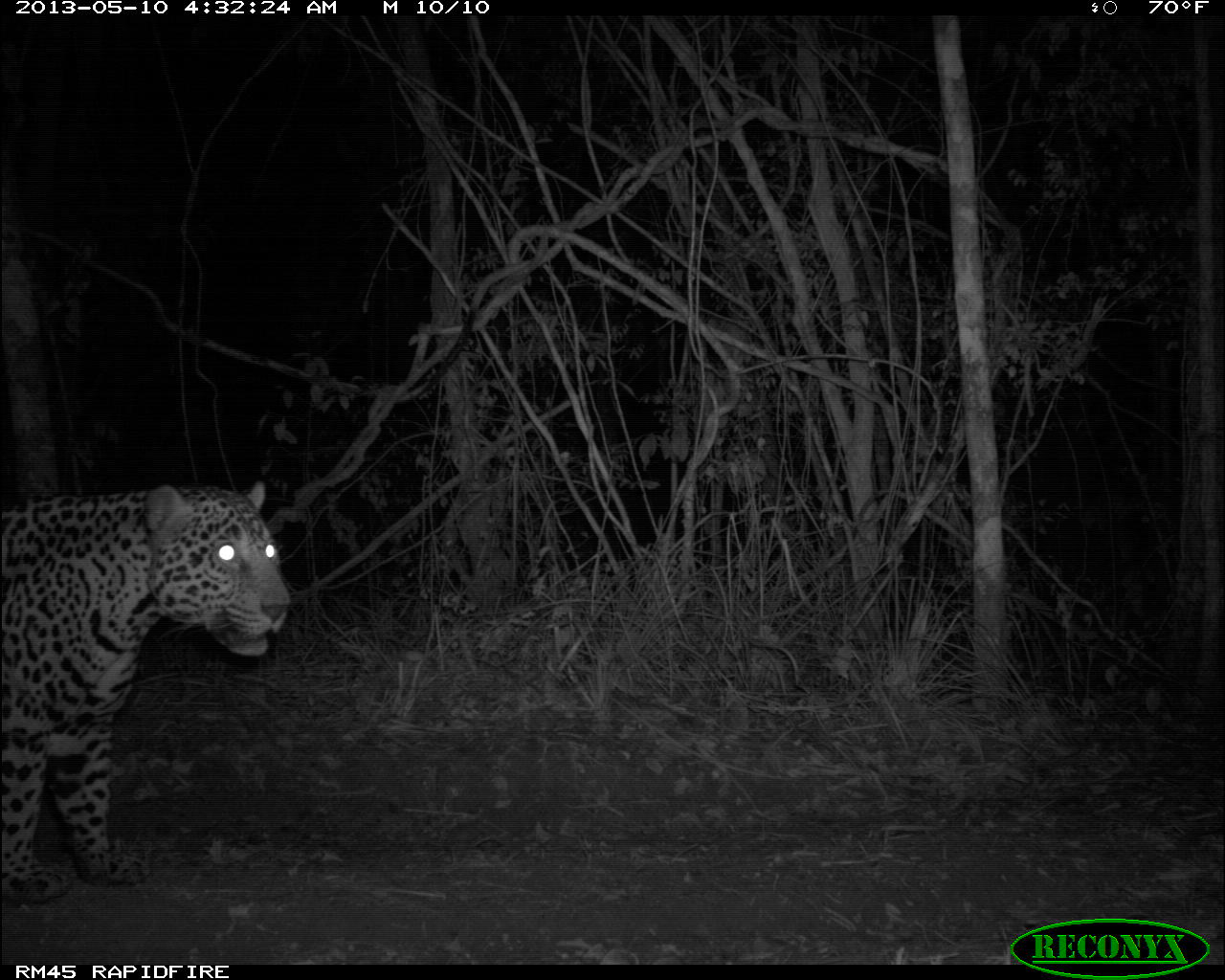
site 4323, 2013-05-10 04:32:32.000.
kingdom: Animalia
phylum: Chordata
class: Mammalia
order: Carnivora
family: Felidae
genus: Panthera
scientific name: Panthera onca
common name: jaguar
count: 1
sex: male